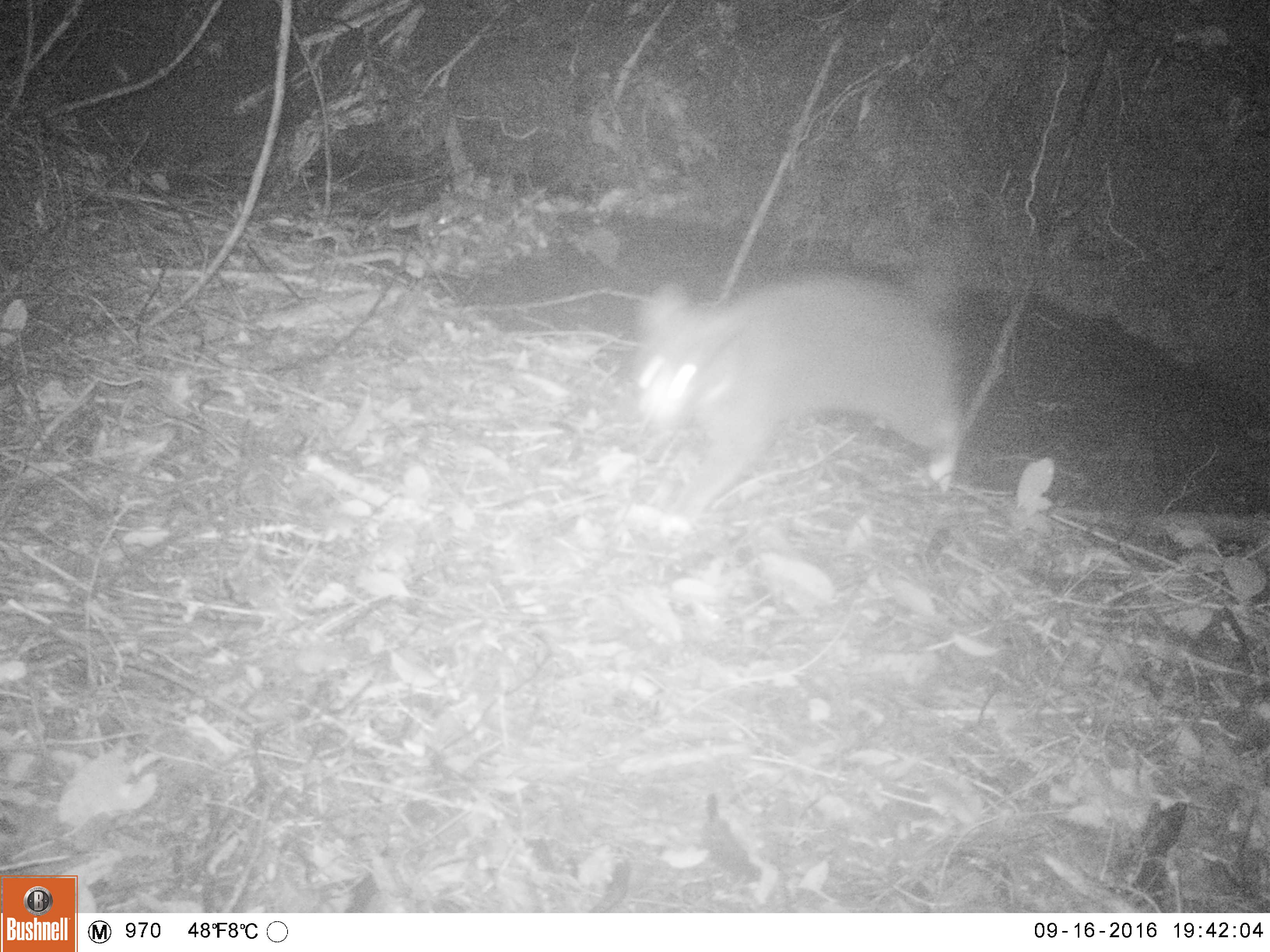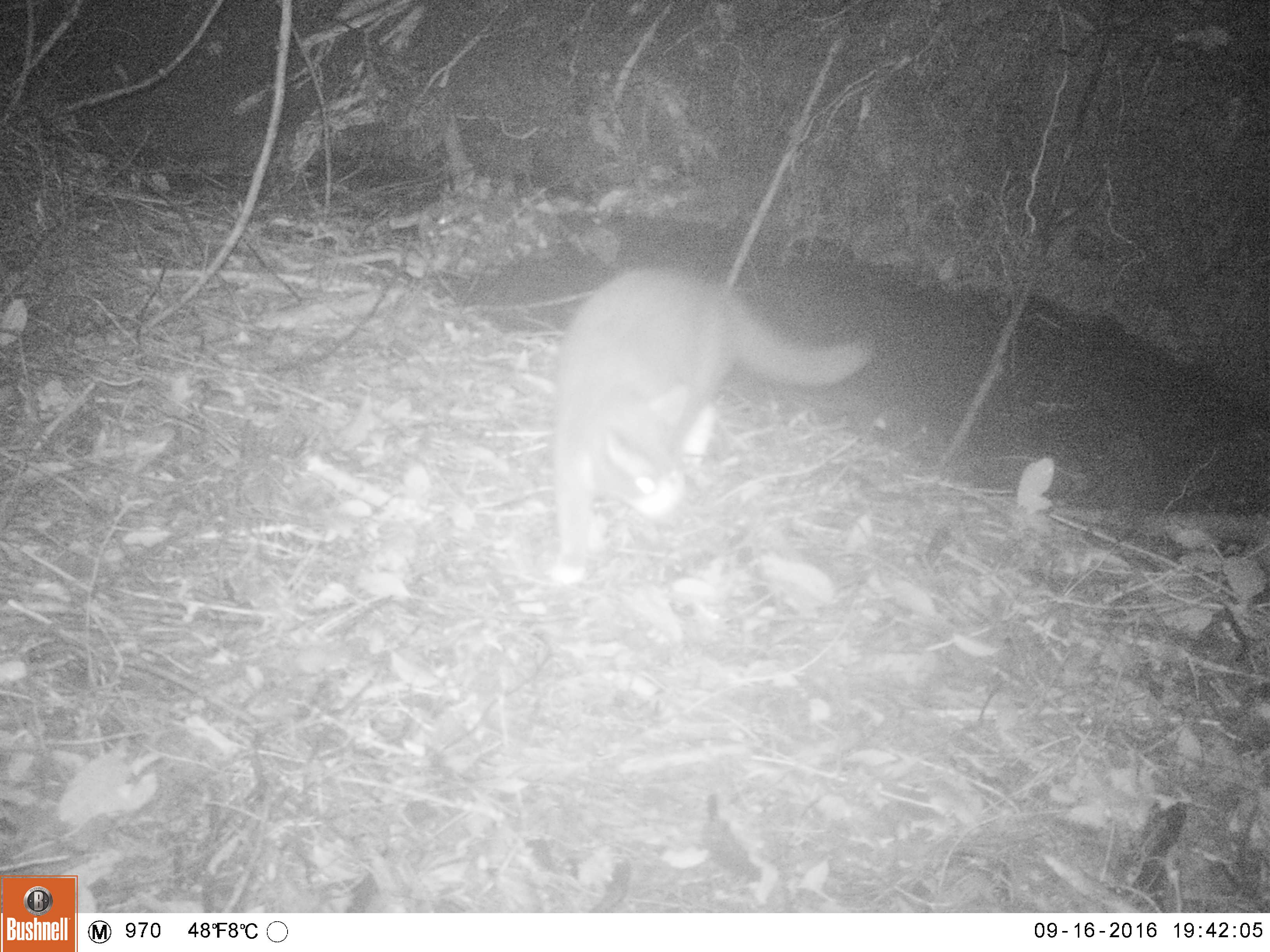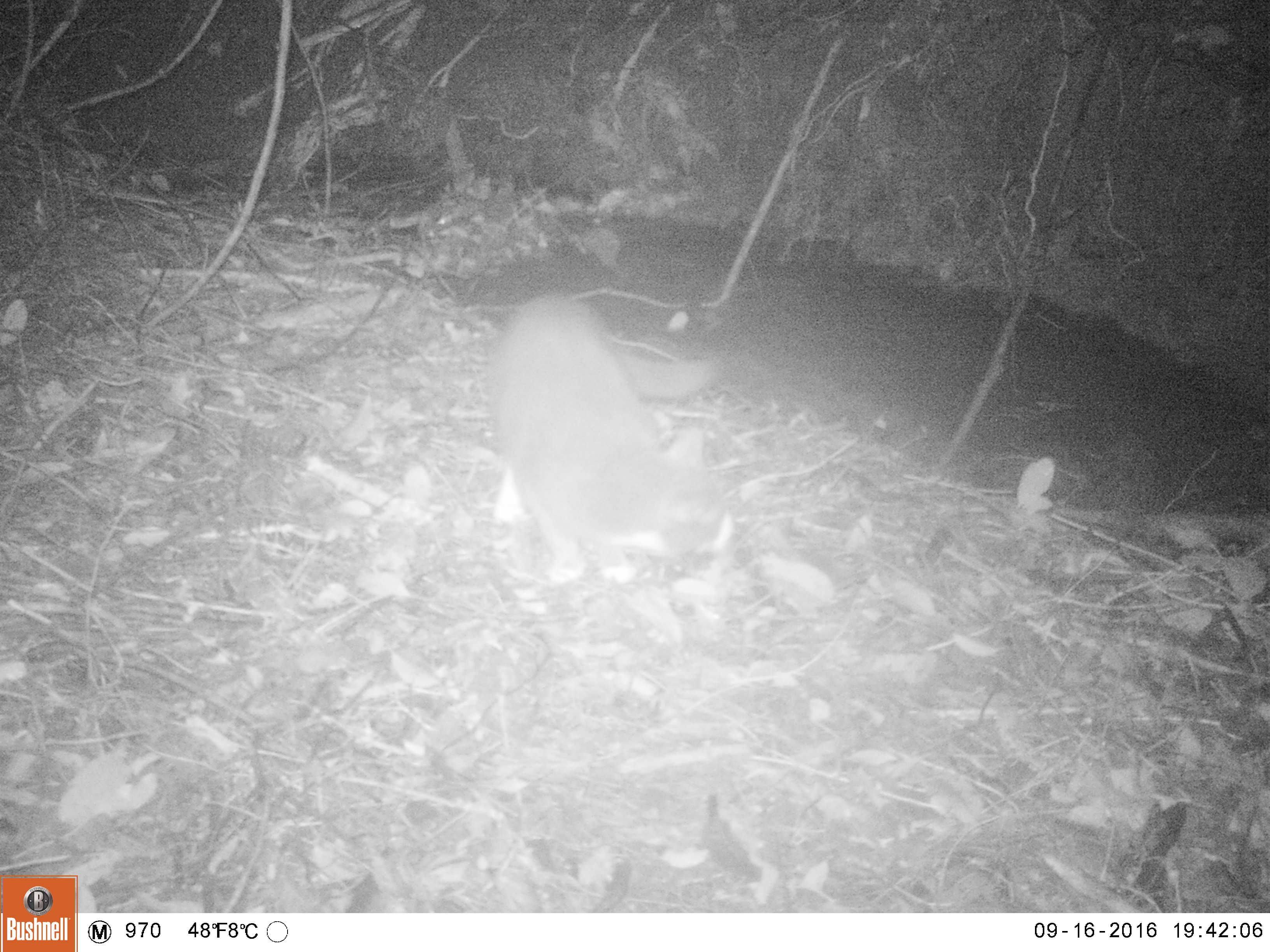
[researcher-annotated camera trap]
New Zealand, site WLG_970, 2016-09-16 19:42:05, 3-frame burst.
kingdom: Animalia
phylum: Chordata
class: Mammalia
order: Carnivora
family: Felidae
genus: Felis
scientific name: Felis catus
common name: domestic cat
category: cat